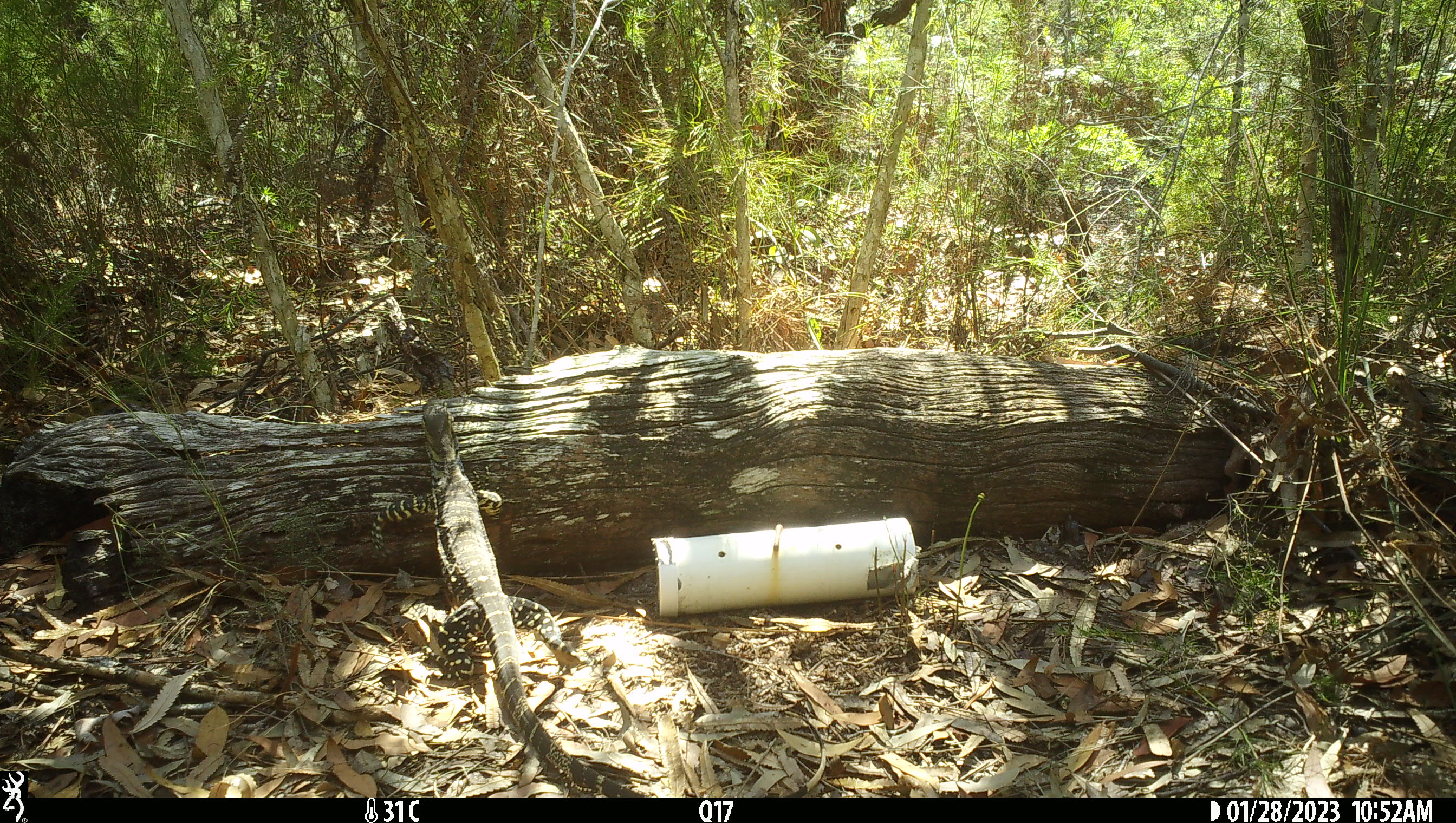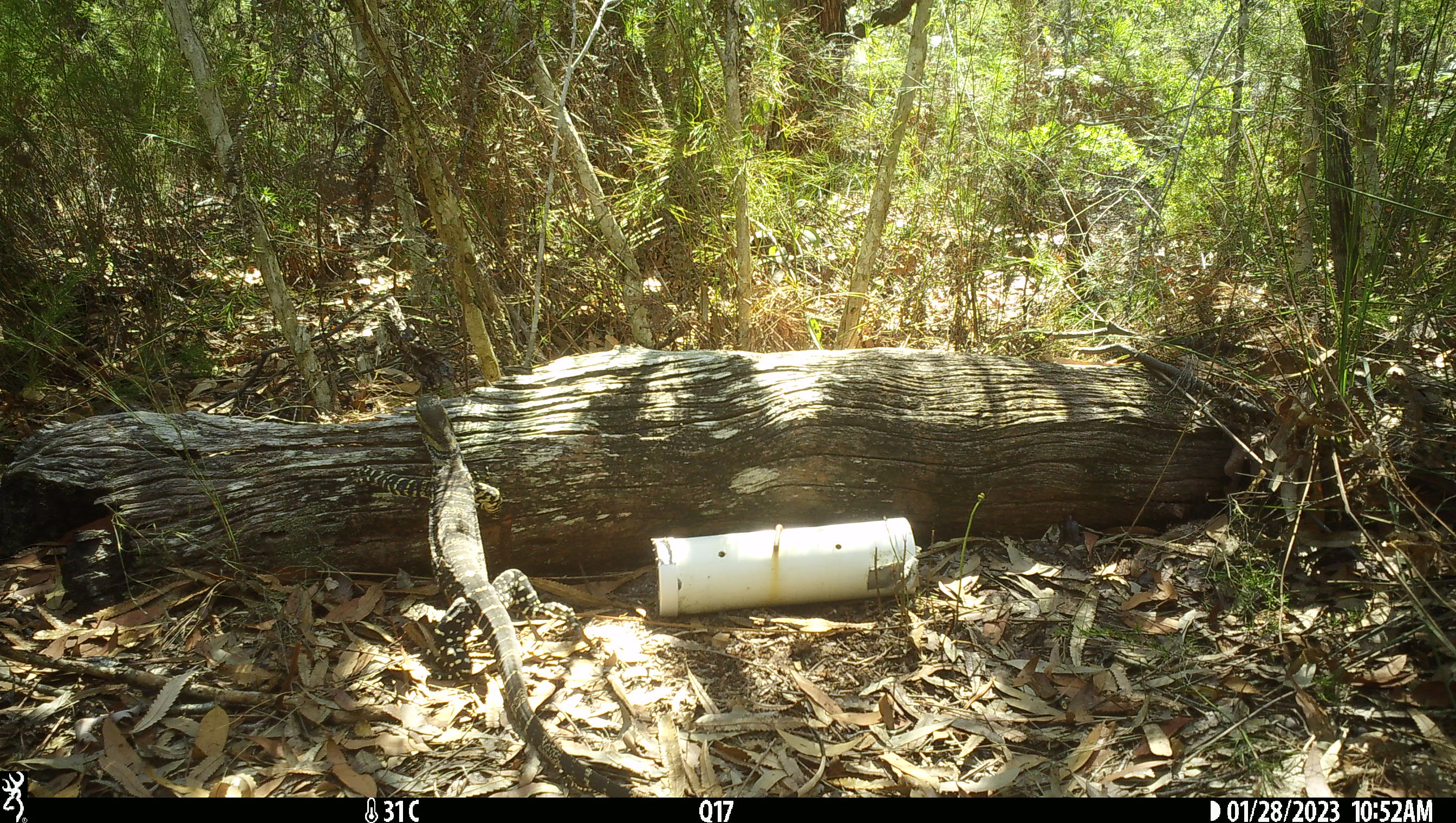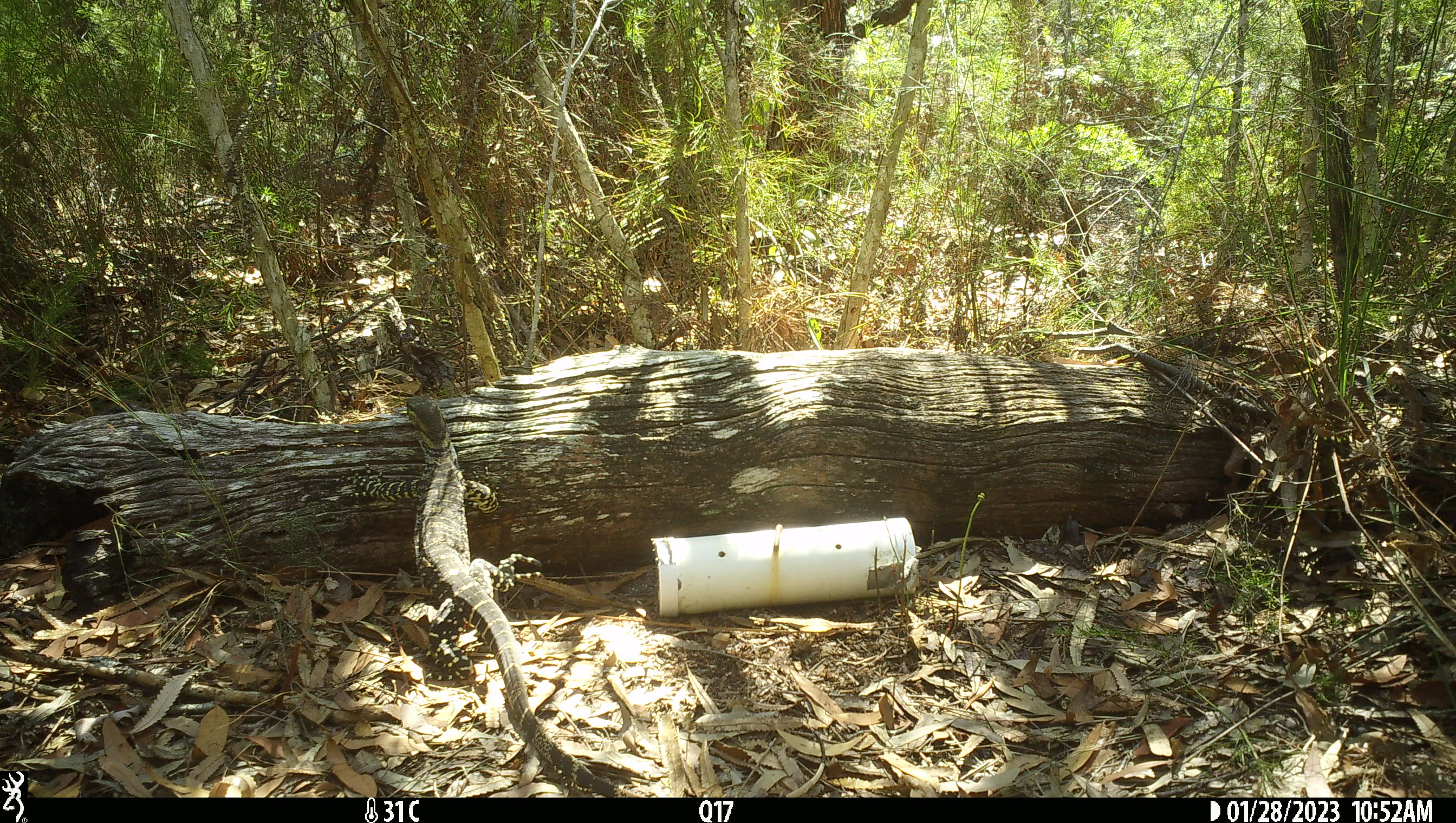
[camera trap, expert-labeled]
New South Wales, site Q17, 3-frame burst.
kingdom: Animalia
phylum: Chordata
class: Reptilia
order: Squamata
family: Varanidae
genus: Varanus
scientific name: Varanus varius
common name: lace monitor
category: goanna